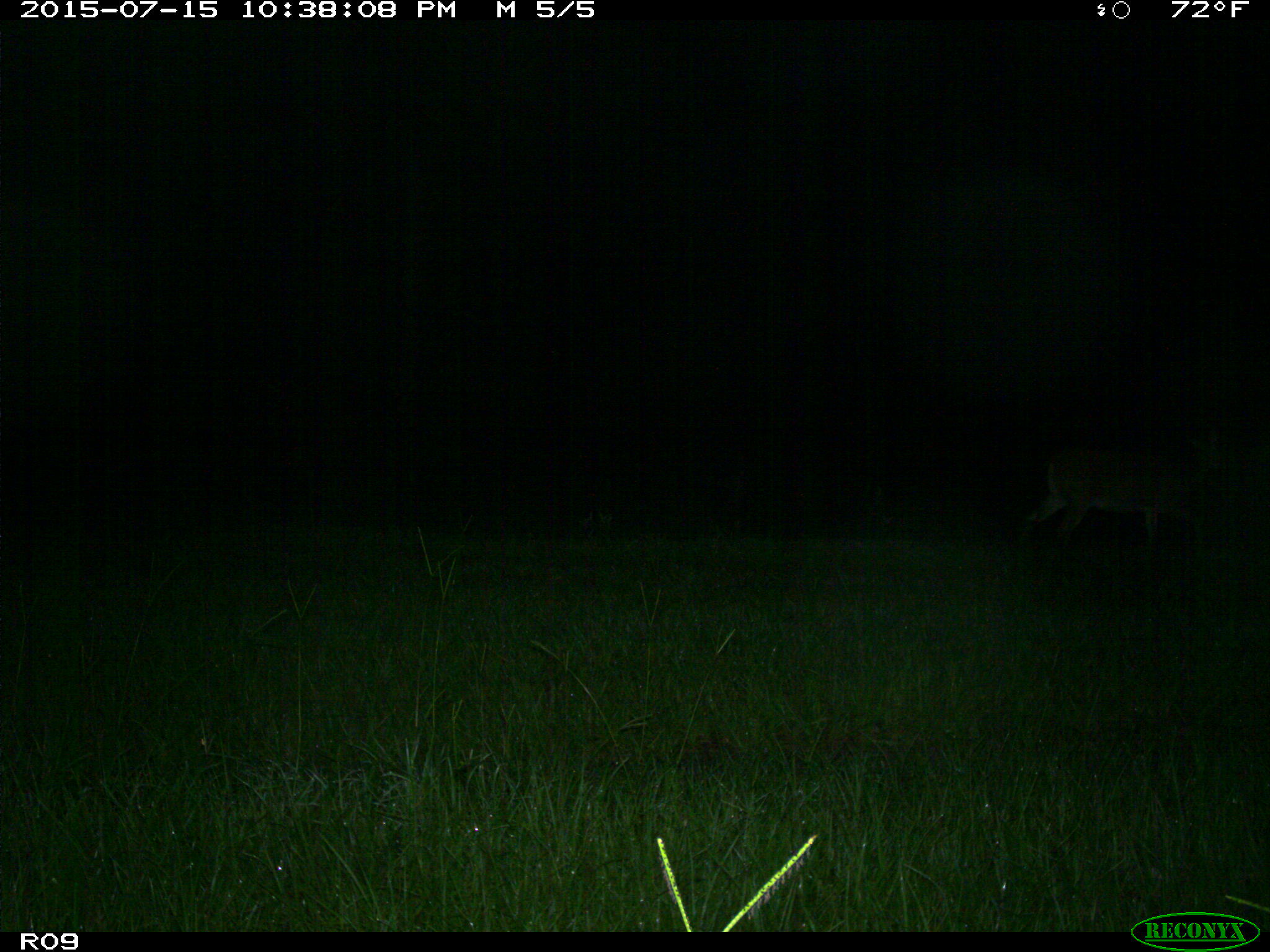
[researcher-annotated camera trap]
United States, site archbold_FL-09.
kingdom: Animalia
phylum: Chordata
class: Mammalia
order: Artiodactyla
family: Cervidae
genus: Odocoileus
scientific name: Odocoileus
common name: deer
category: unidentified deer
Unidentified deer (deer) (Odocoileus).